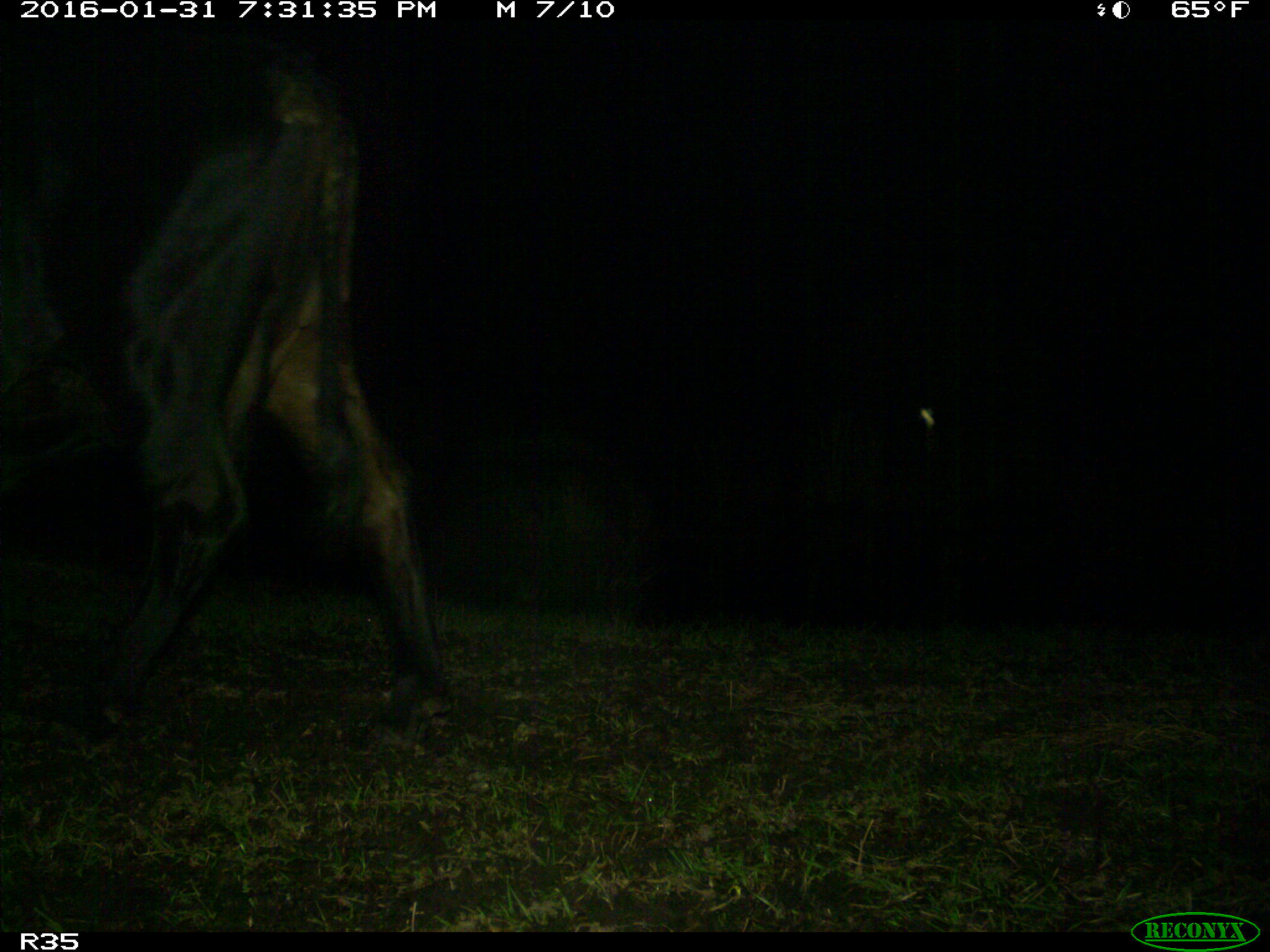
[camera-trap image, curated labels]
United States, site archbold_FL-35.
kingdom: Animalia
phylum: Chordata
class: Mammalia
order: Artiodactyla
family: Bovidae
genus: Bos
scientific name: Bos taurus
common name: domestic cow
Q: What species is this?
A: Bos taurus (domestic cow).